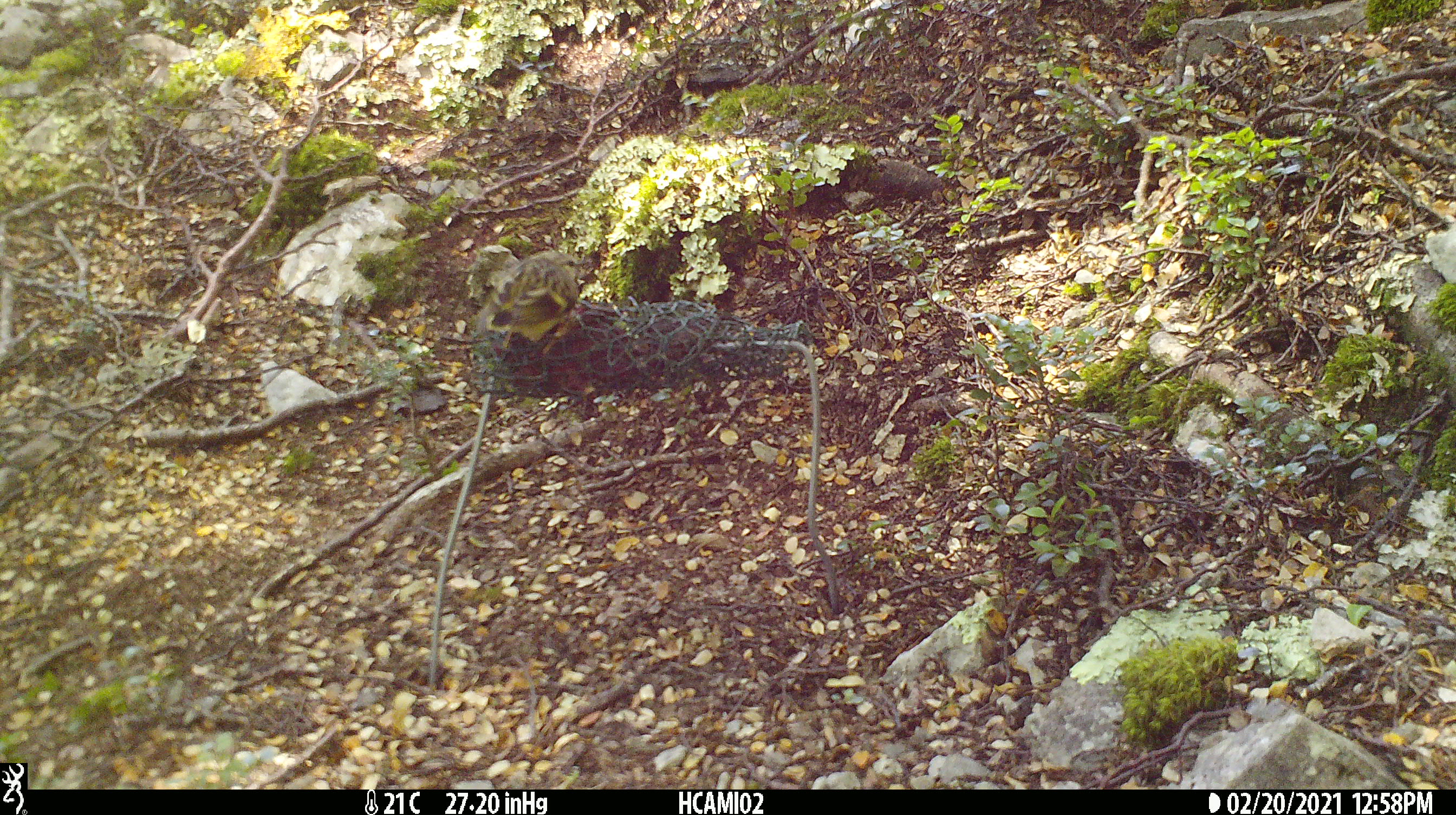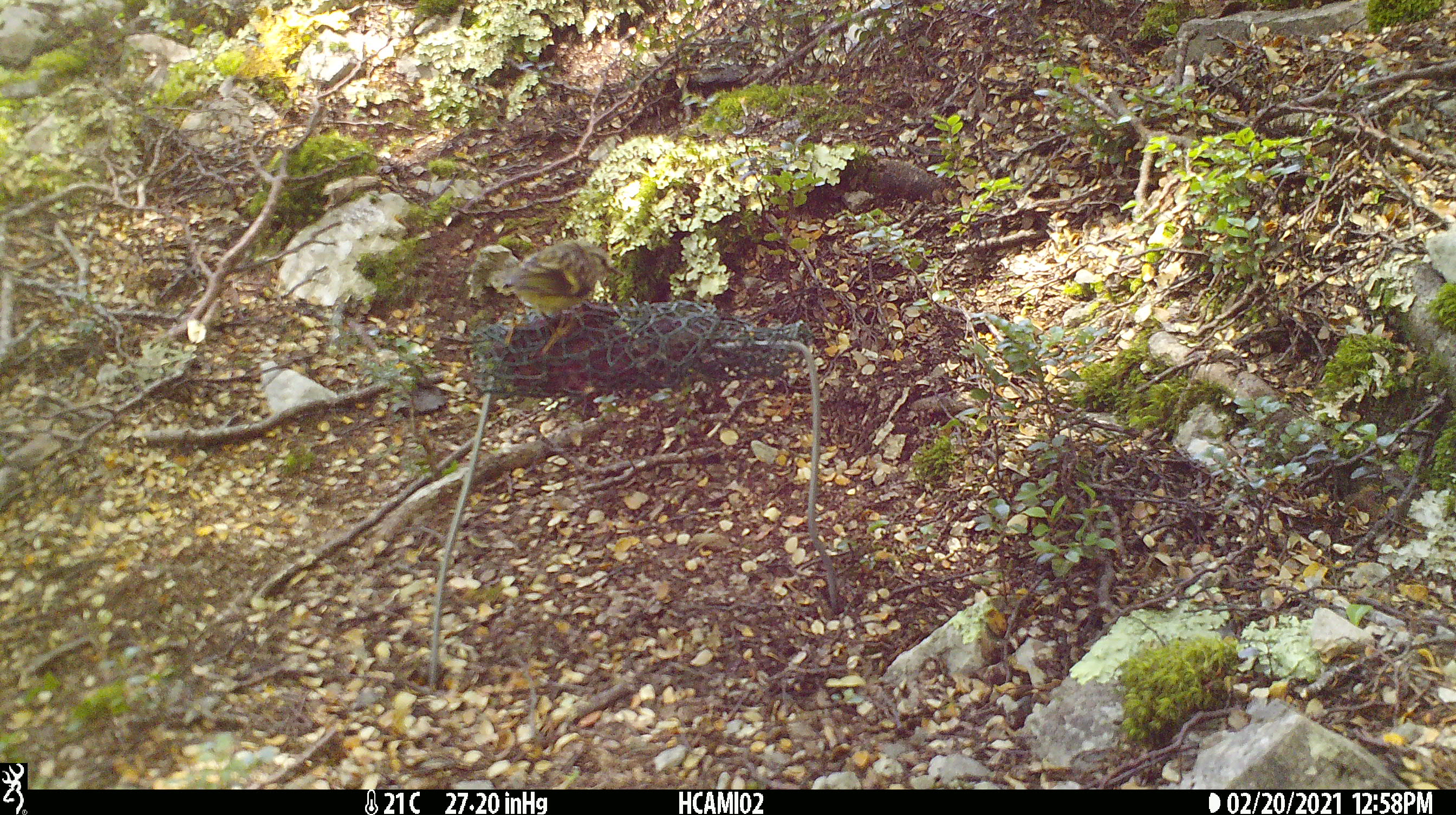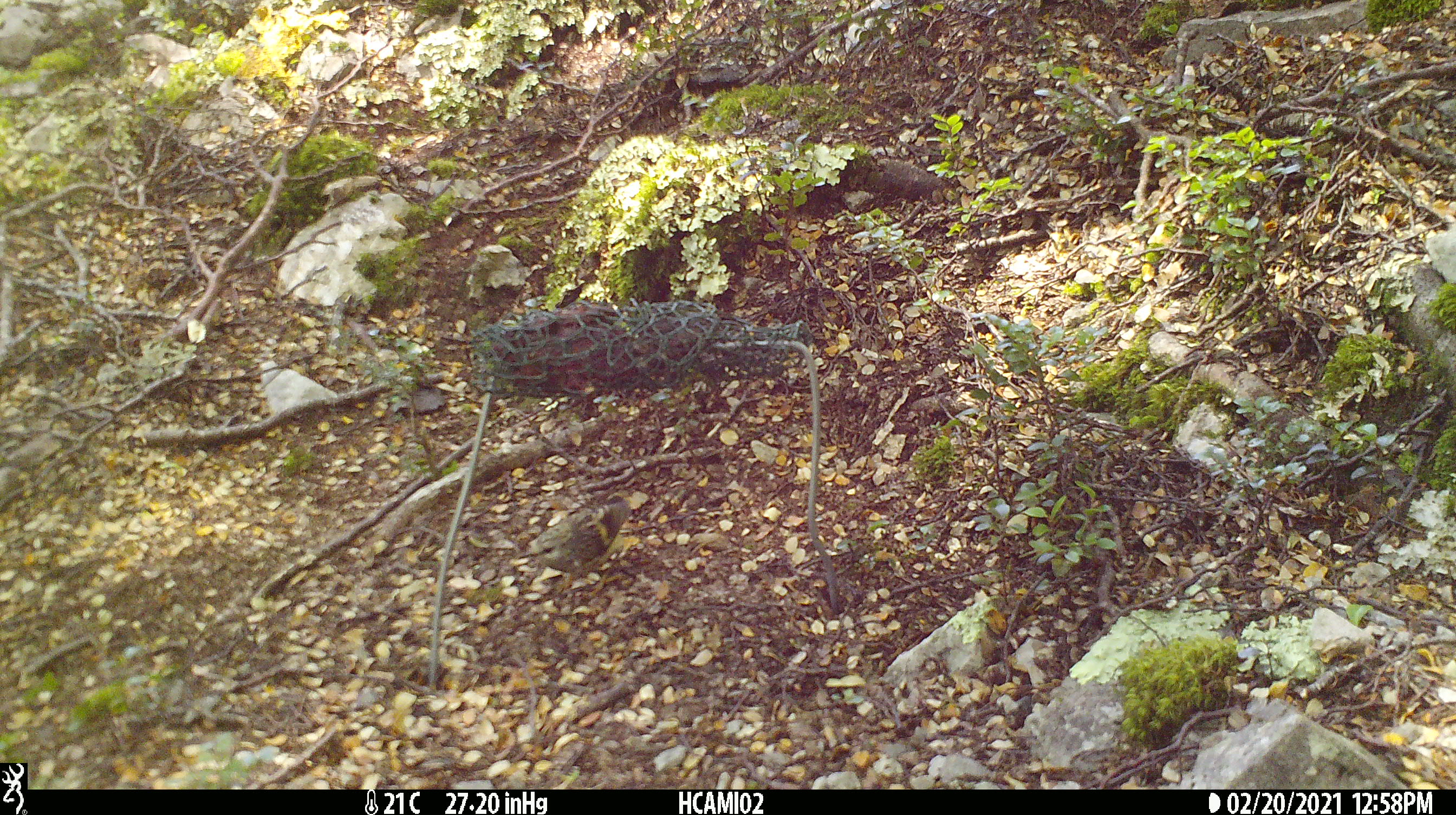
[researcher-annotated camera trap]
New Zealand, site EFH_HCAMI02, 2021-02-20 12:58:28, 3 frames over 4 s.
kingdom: Animalia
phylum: Chordata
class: Aves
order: Passeriformes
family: Acanthisittidae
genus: Acanthisitta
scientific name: Acanthisitta chloris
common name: rifleman